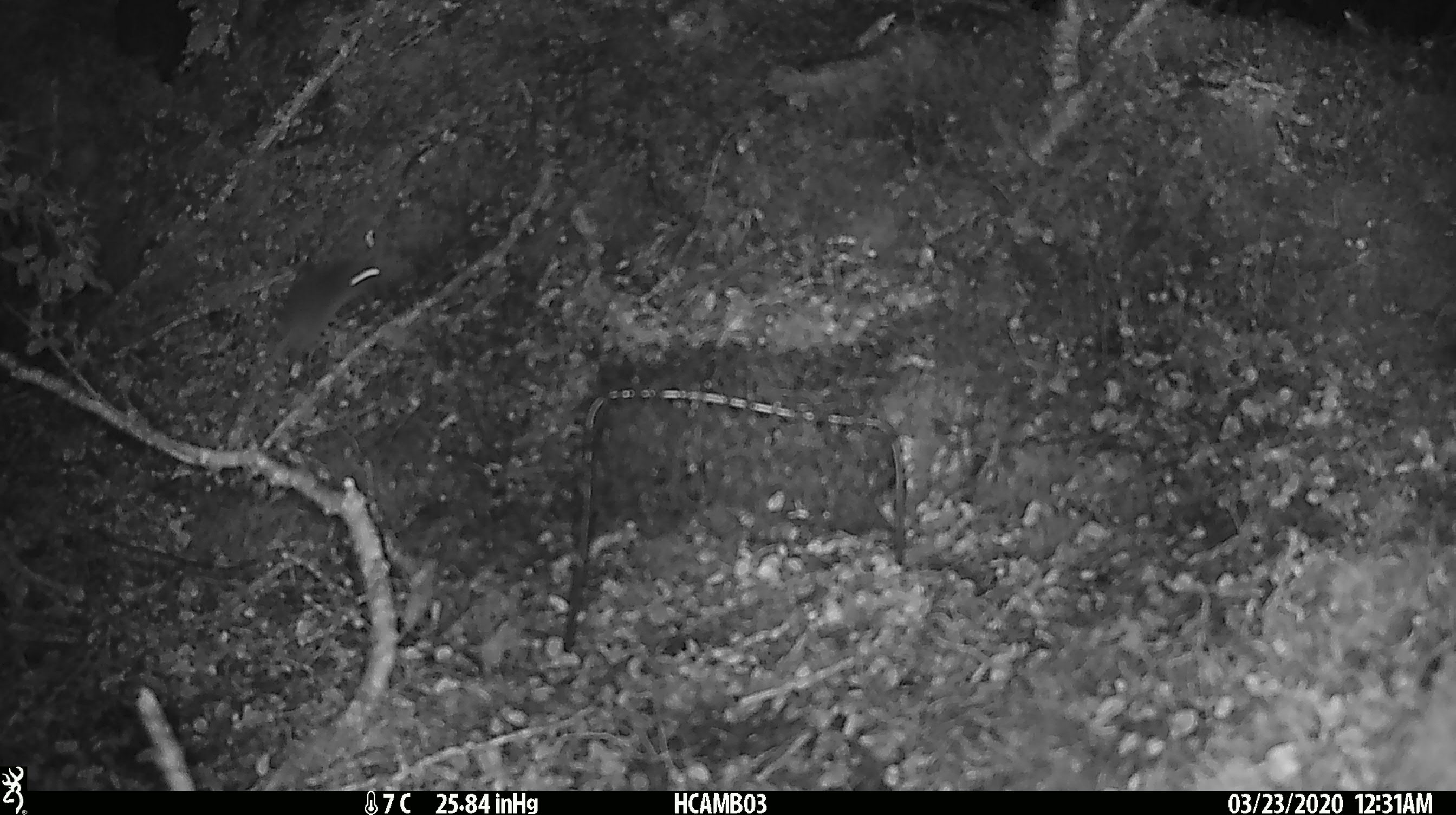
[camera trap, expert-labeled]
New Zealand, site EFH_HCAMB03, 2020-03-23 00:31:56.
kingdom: Animalia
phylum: Chordata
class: Mammalia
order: Rodentia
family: Muridae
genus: Mus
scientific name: Mus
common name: mouse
Mouse (Mus).